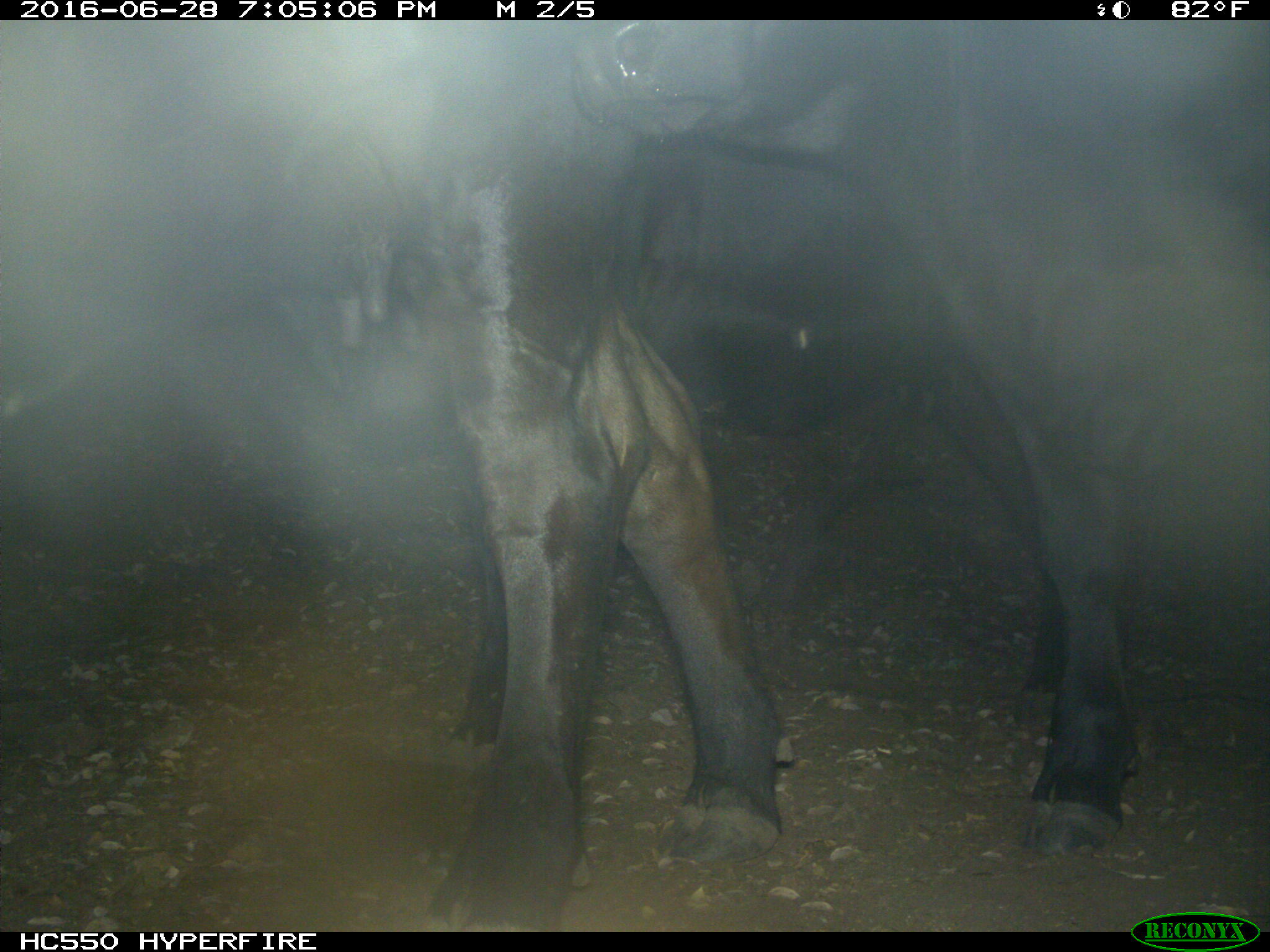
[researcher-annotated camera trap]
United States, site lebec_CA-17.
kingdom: Animalia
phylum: Chordata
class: Mammalia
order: Artiodactyla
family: Bovidae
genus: Bos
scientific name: Bos taurus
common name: domestic cow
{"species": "Bos taurus (domestic cow)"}